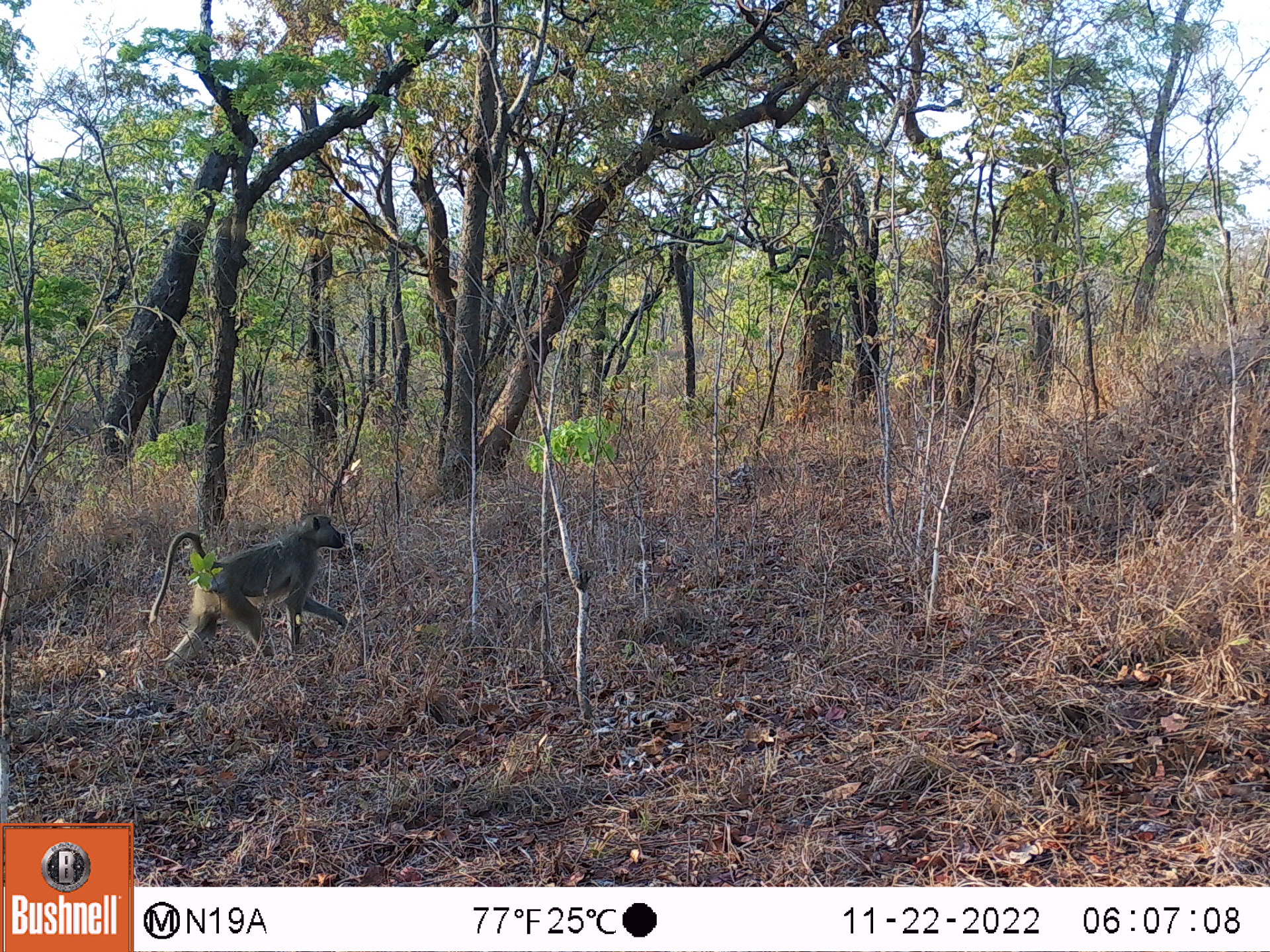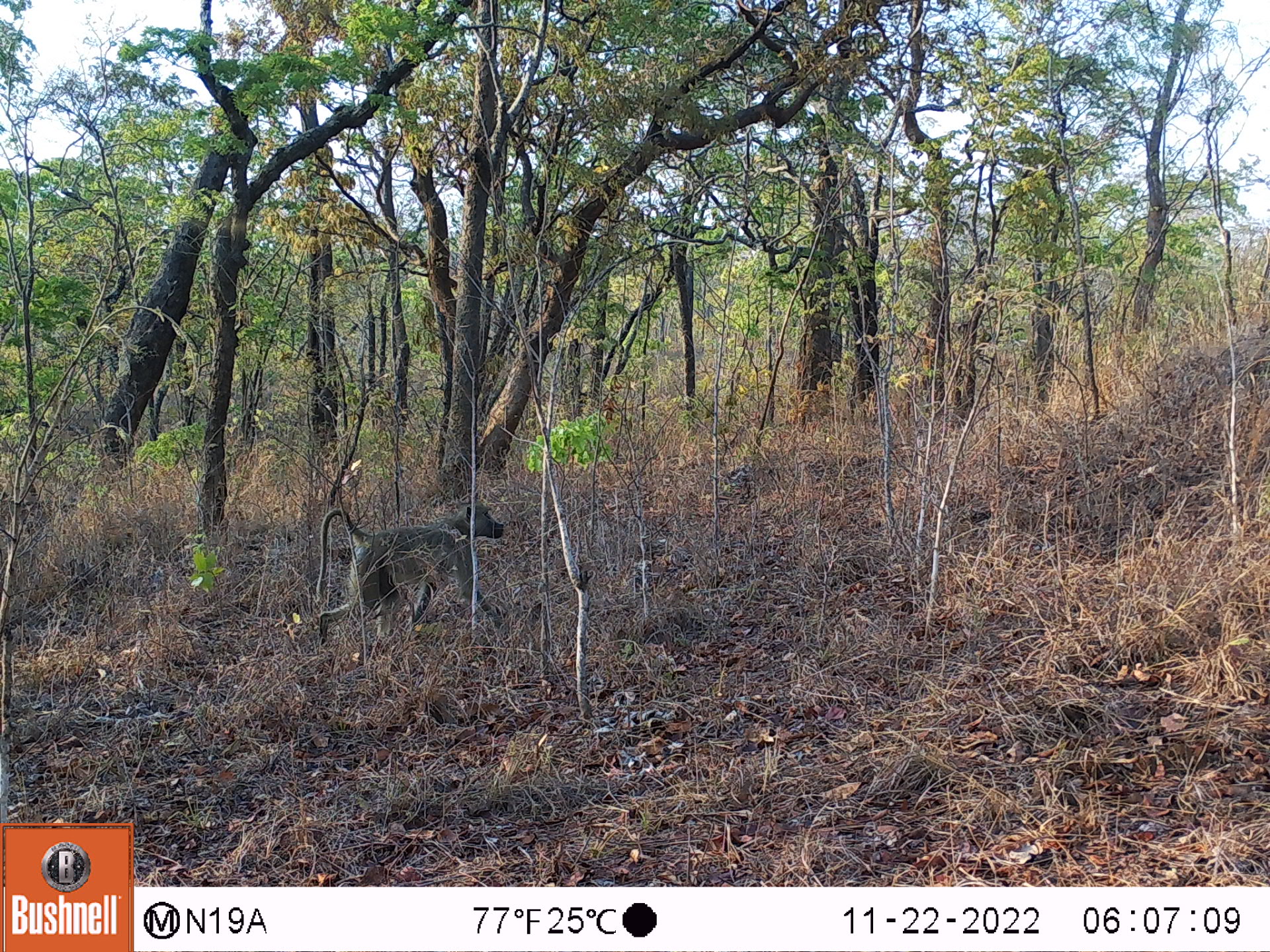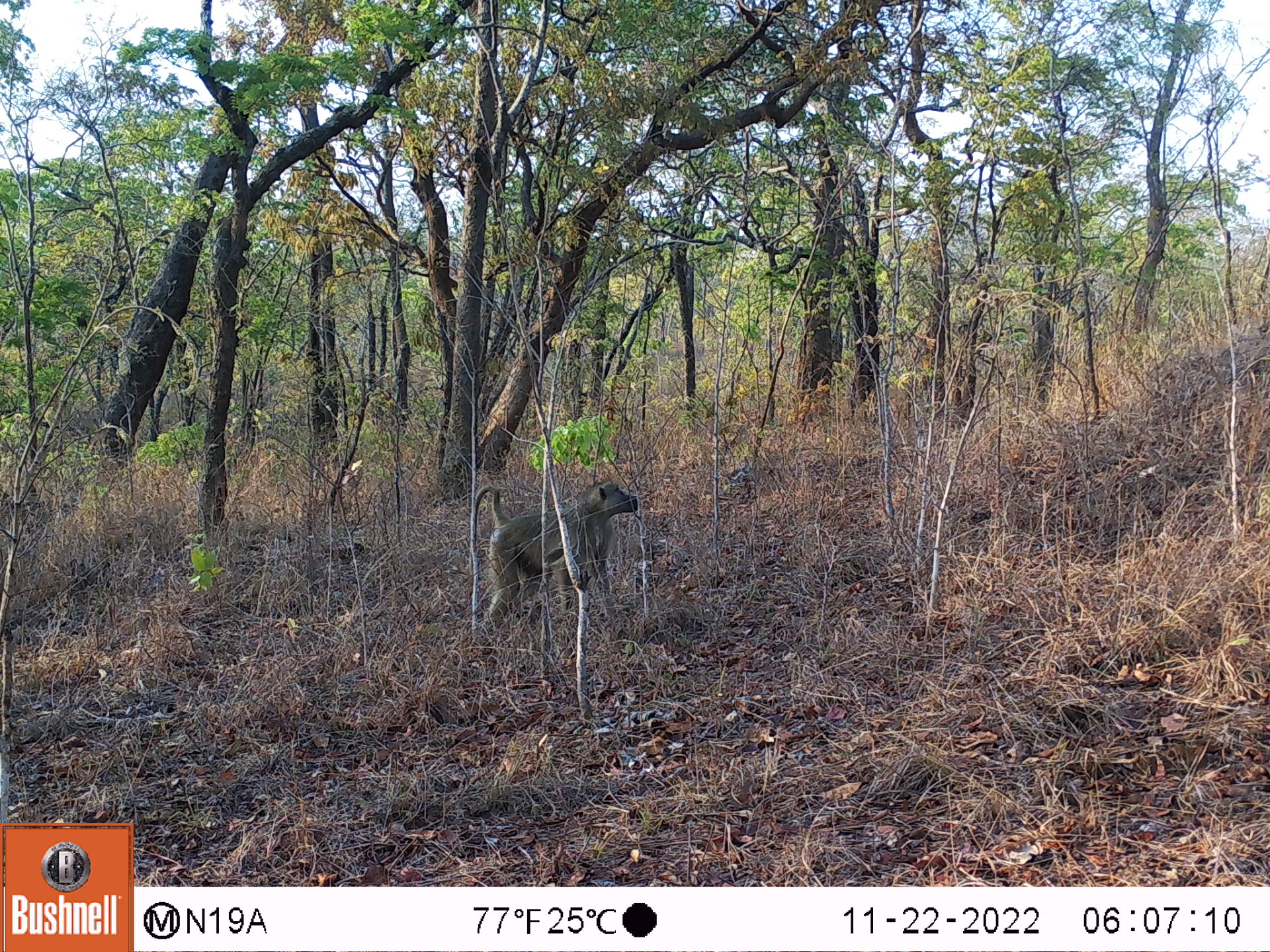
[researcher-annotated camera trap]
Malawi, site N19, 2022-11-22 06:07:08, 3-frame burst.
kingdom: Animalia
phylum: Chordata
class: Mammalia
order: Primates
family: Cercopithecidae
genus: Papio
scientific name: Papio cynocephalus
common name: yellow baboon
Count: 1.